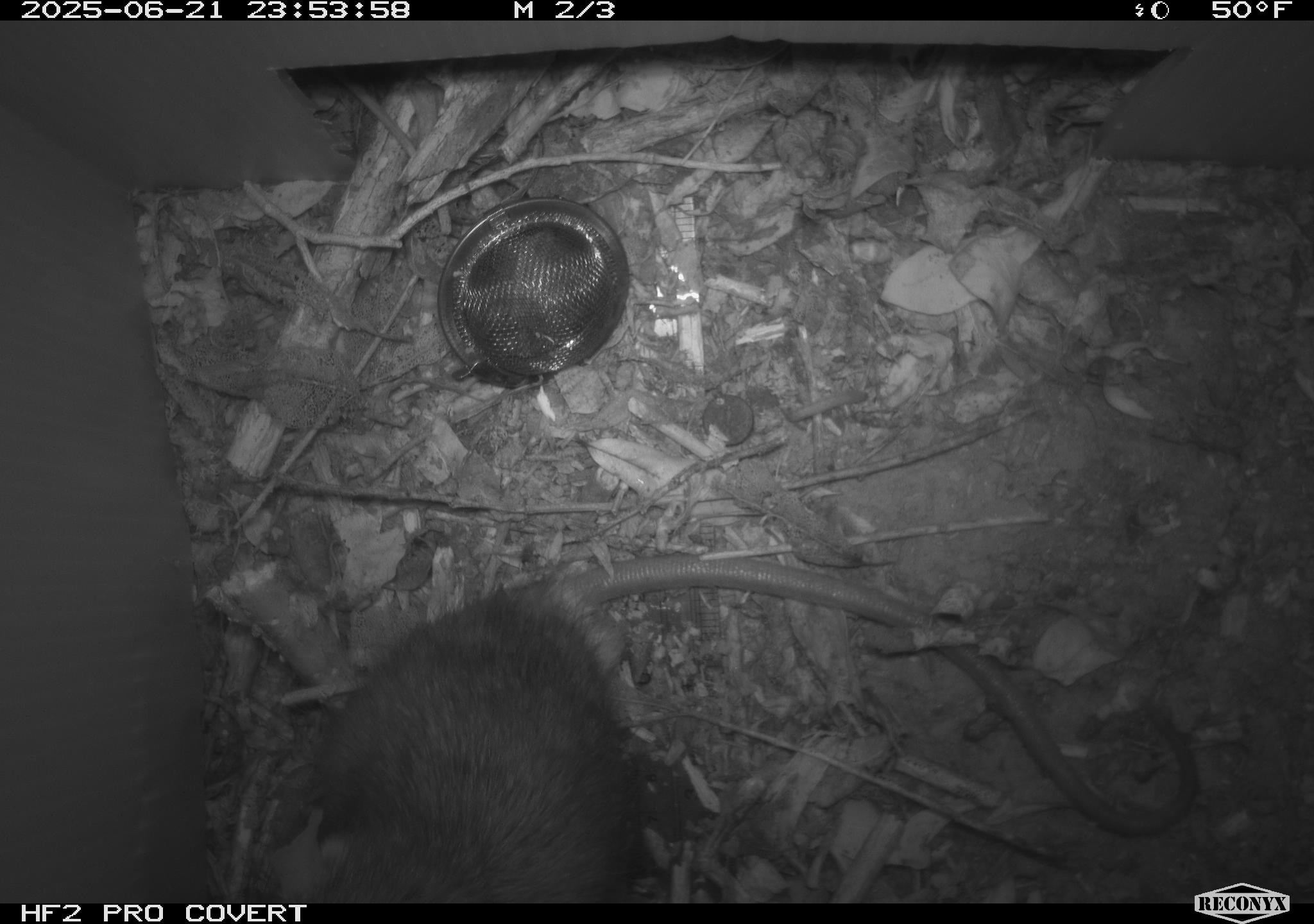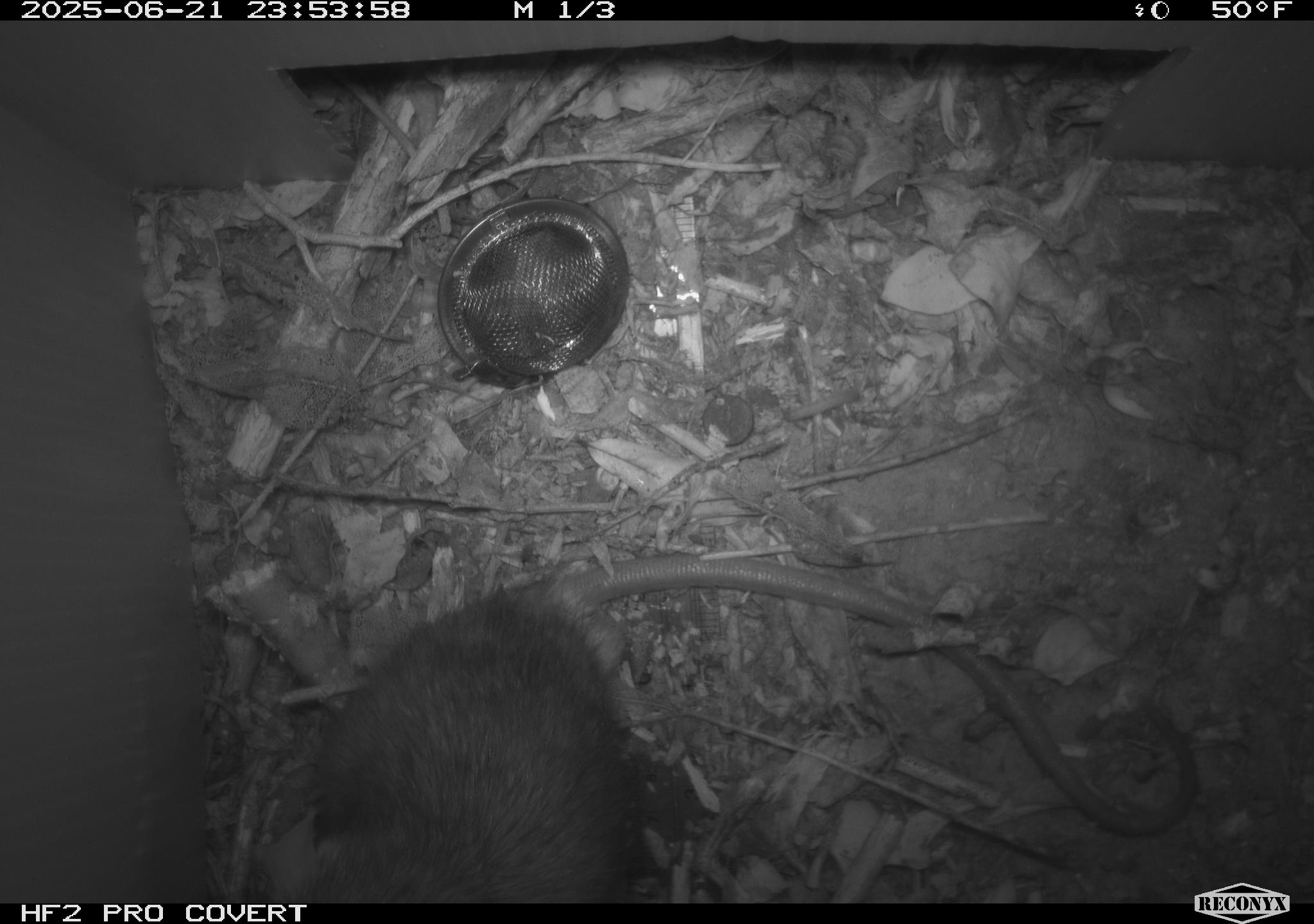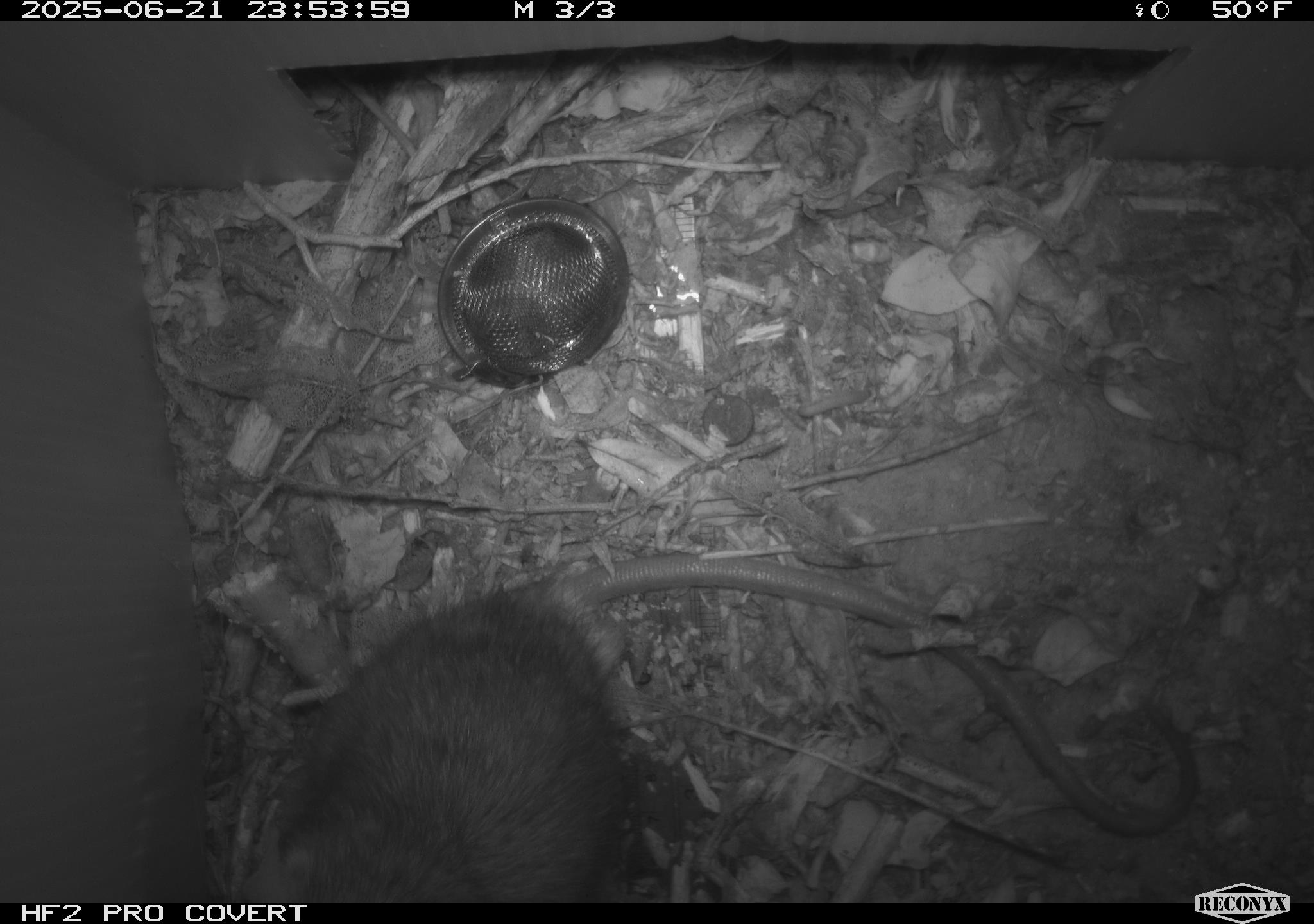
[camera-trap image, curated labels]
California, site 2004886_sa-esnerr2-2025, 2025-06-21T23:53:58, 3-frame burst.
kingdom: Animalia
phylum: Chordata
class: Mammalia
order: Rodentia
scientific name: Rodentia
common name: rodent